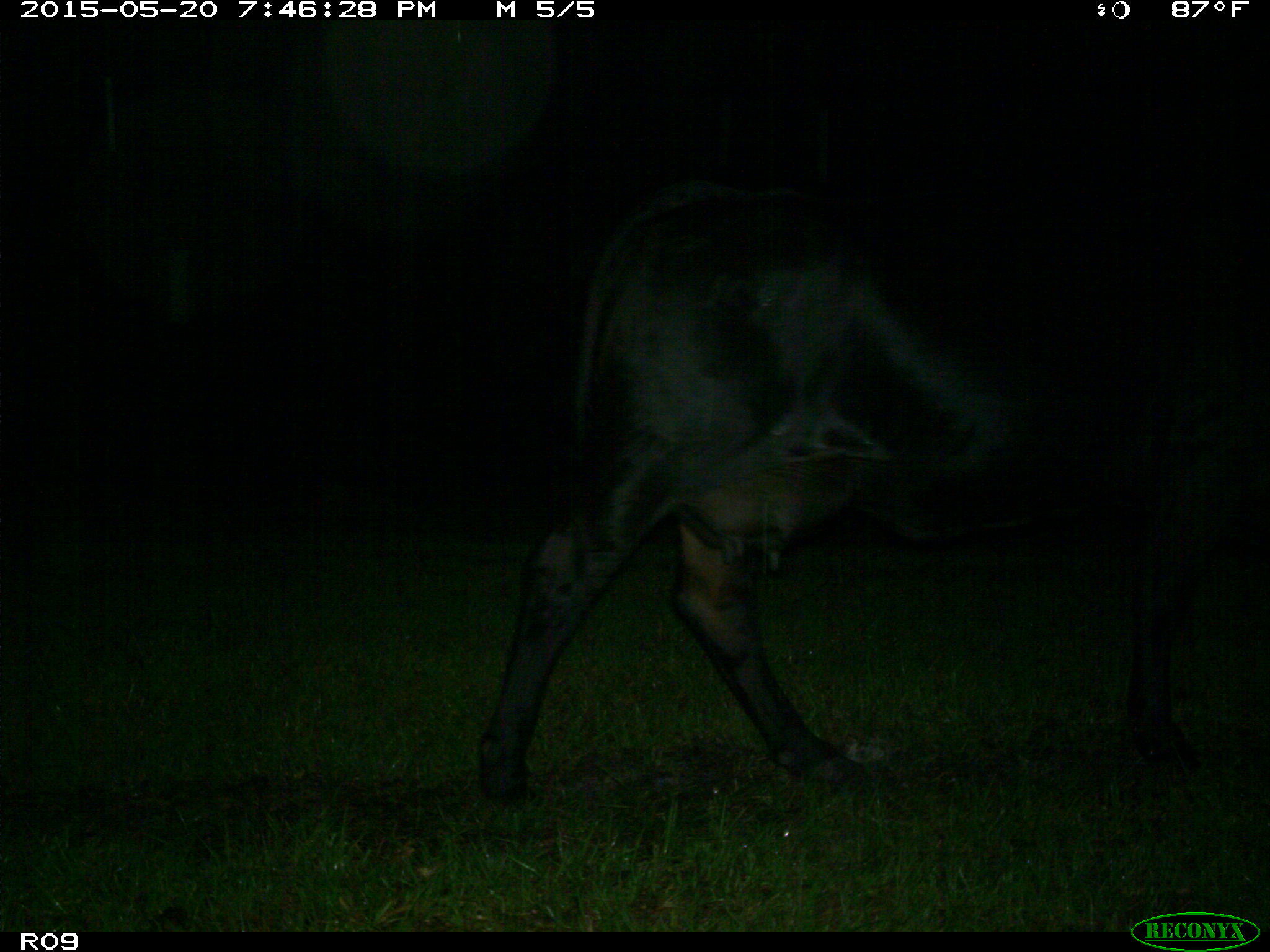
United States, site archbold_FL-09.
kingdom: Animalia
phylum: Chordata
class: Mammalia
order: Artiodactyla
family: Bovidae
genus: Bos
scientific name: Bos taurus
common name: domestic cow